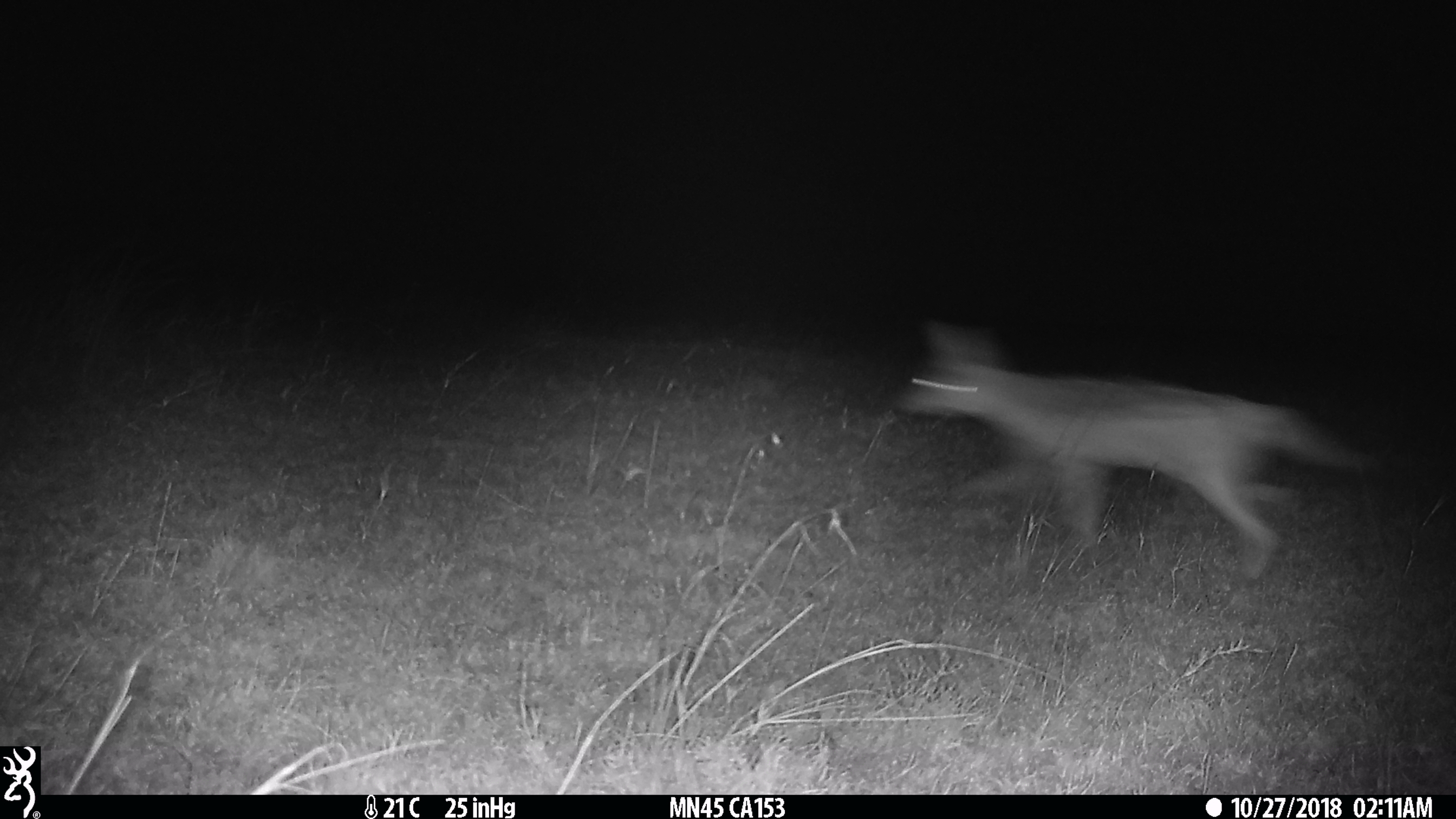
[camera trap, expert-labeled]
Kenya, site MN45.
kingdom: Animalia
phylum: Chordata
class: Mammalia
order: Carnivora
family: Canidae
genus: Lupulella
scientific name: Lupulella mesomelas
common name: black-backed jackal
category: jackal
Jackal (black-backed jackal) (Lupulella mesomelas).